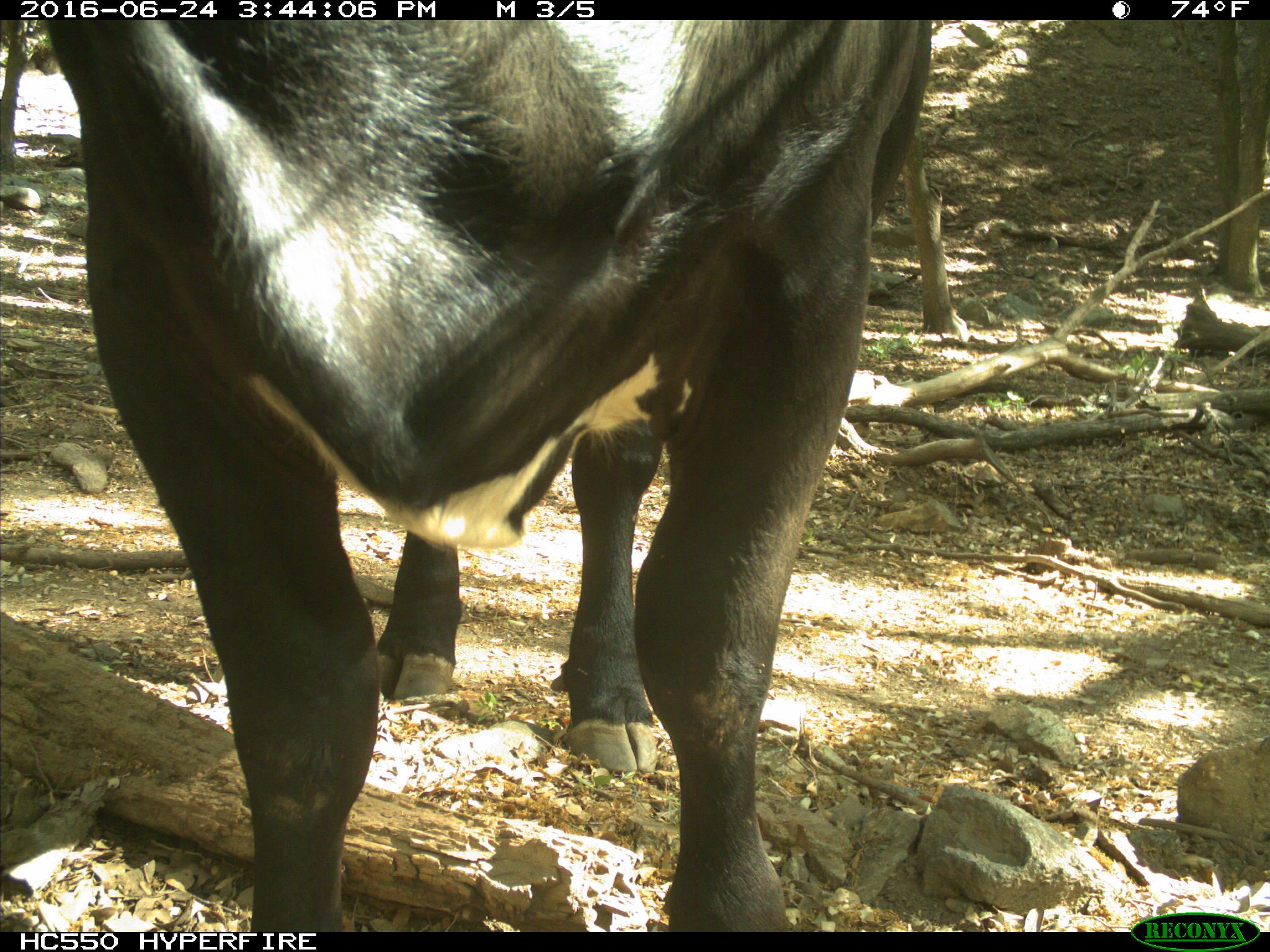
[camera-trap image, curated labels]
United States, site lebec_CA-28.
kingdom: Animalia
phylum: Chordata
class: Mammalia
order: Artiodactyla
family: Bovidae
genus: Bos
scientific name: Bos taurus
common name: domestic cow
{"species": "Bos taurus (domestic cow)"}